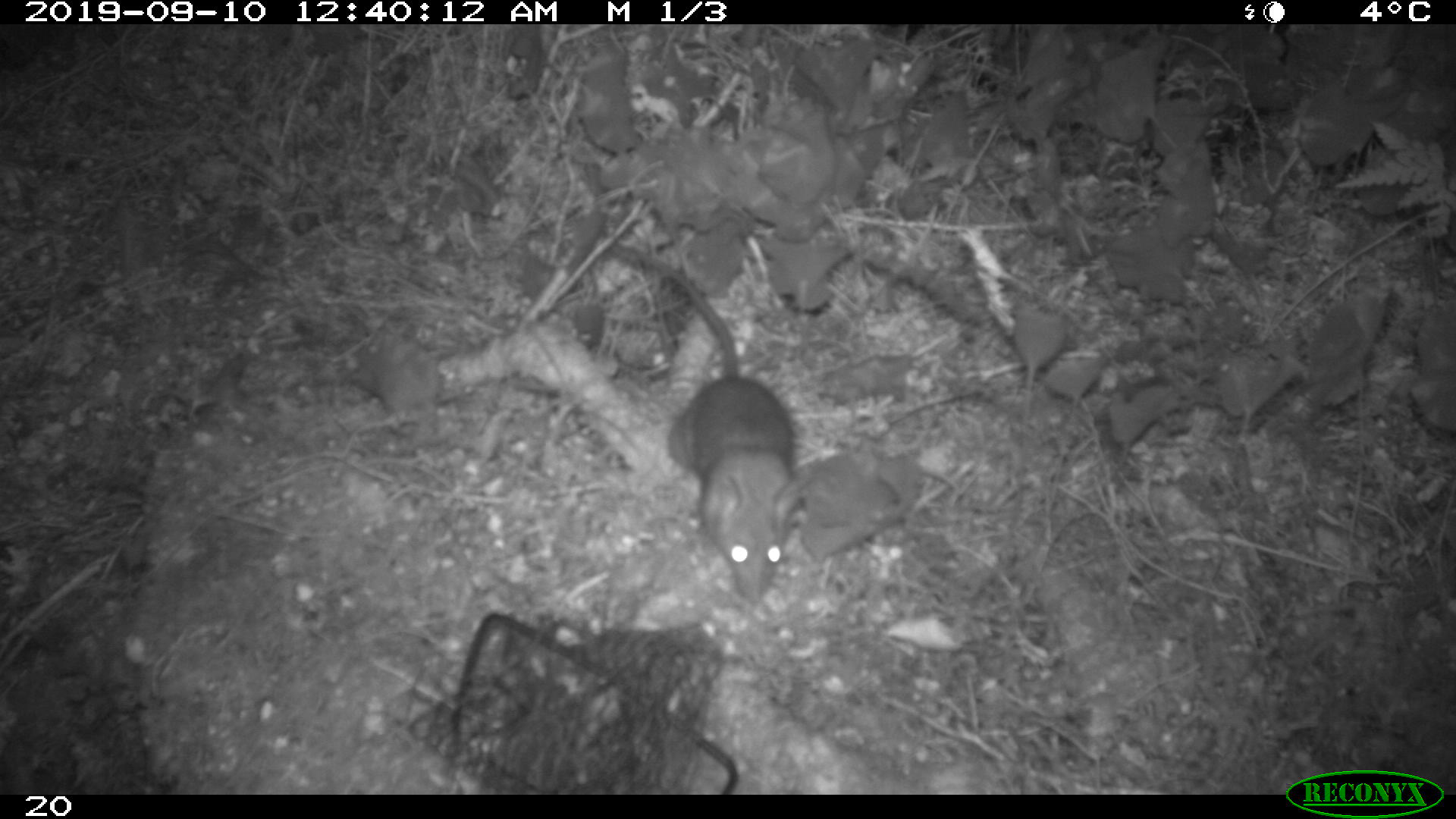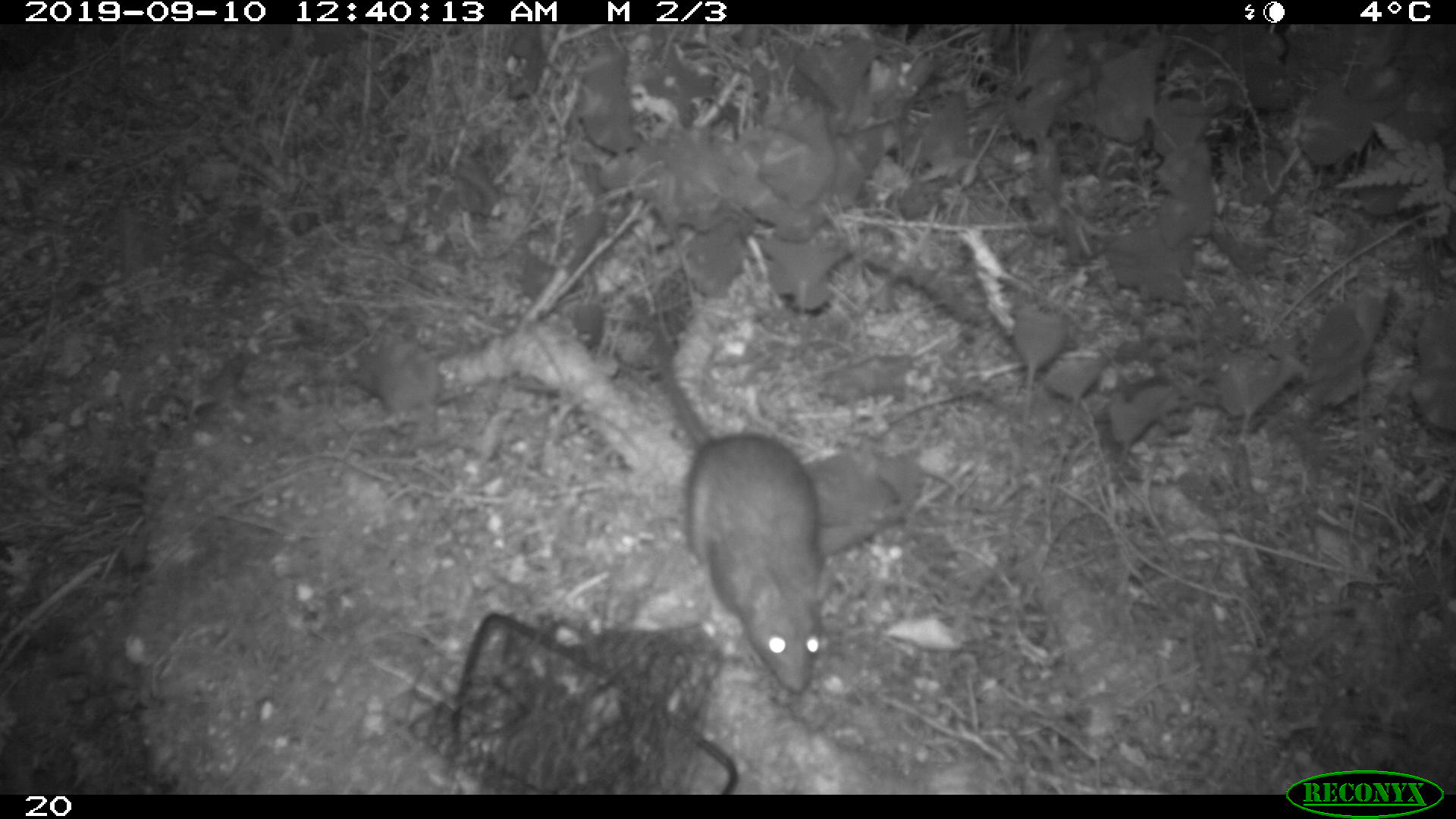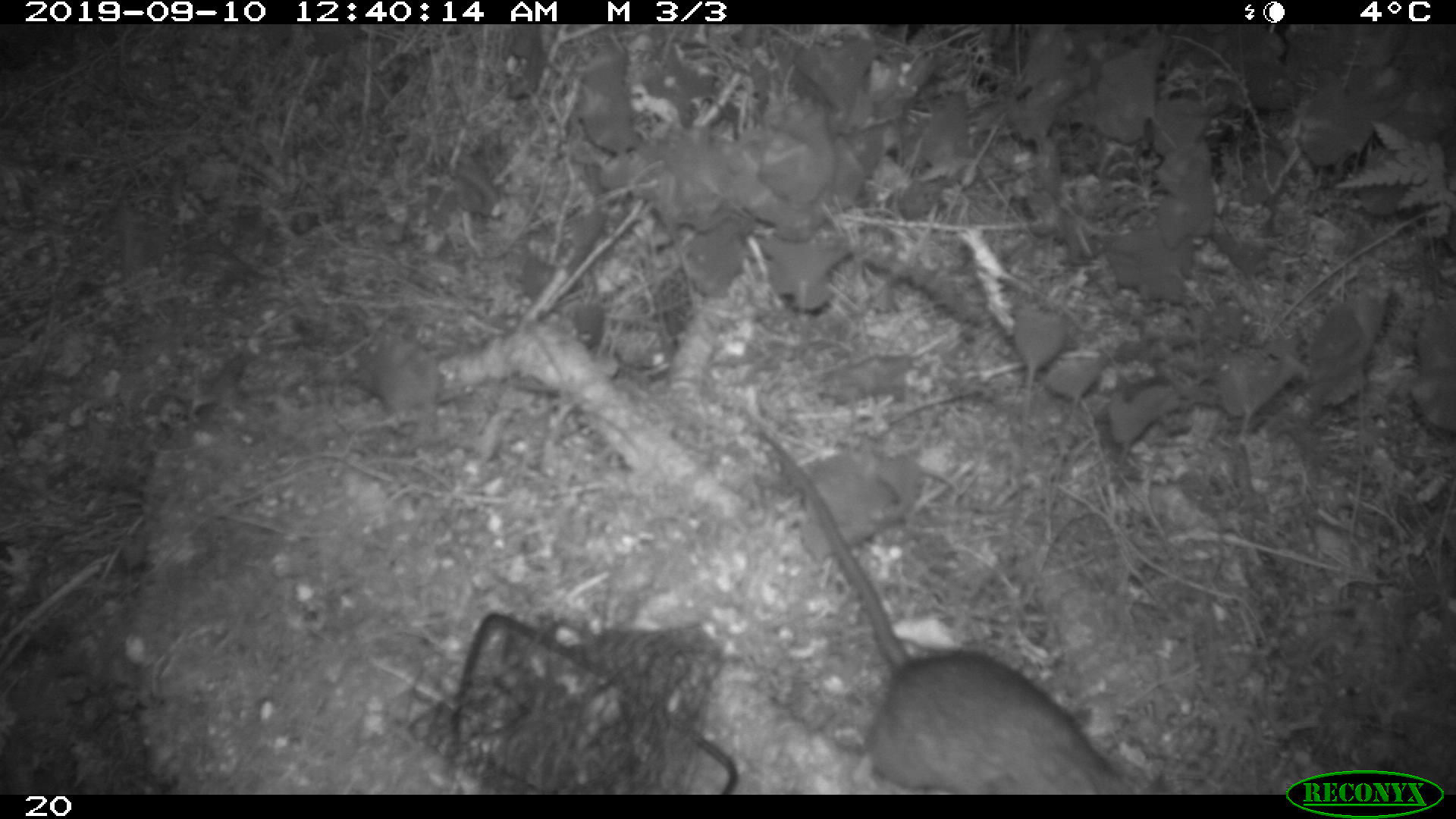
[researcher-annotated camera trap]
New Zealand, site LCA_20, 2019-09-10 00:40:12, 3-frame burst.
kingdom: Animalia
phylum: Chordata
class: Mammalia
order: Rodentia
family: Muridae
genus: Rattus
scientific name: Rattus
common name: rat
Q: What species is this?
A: Rat (Rattus).